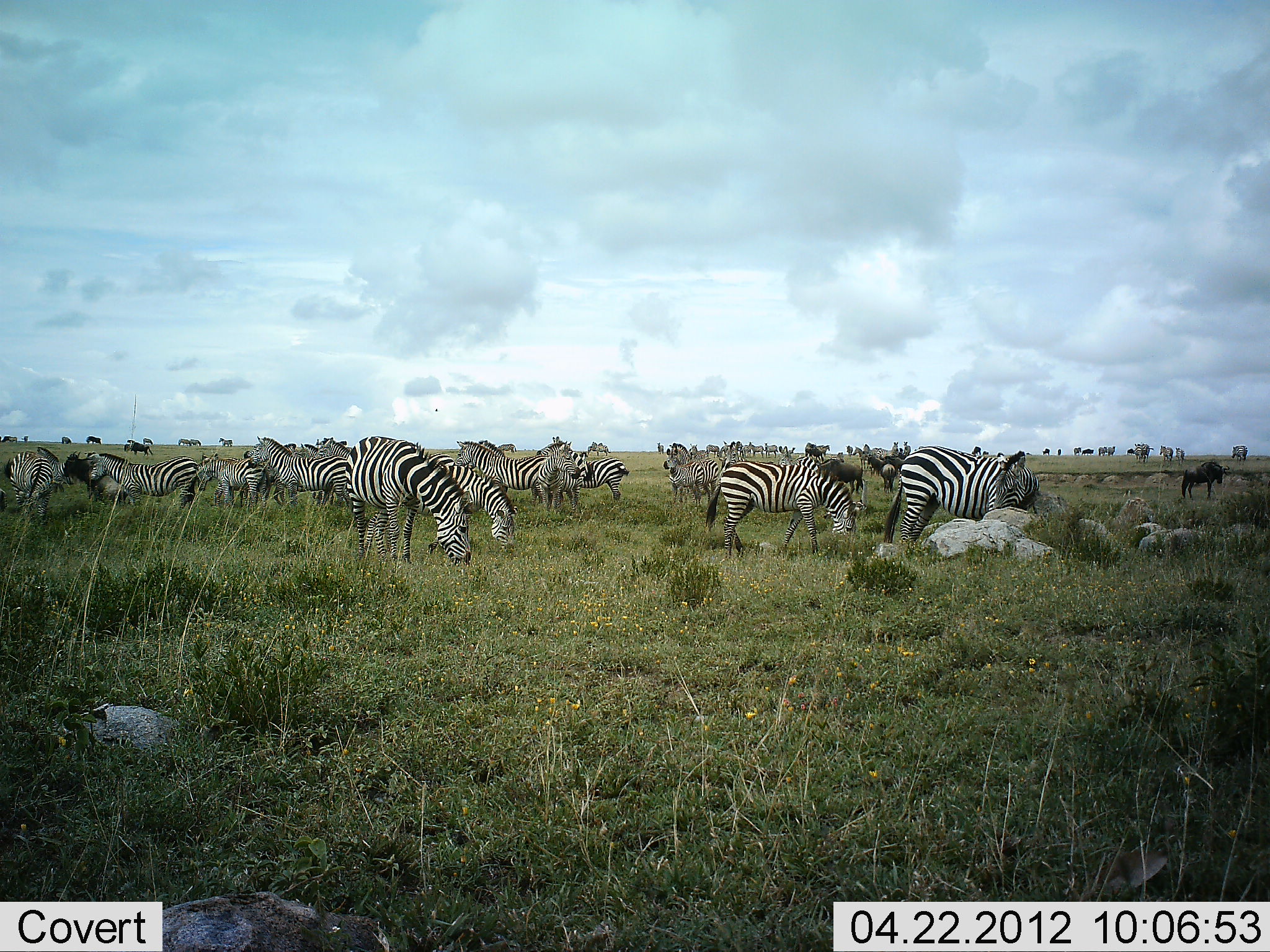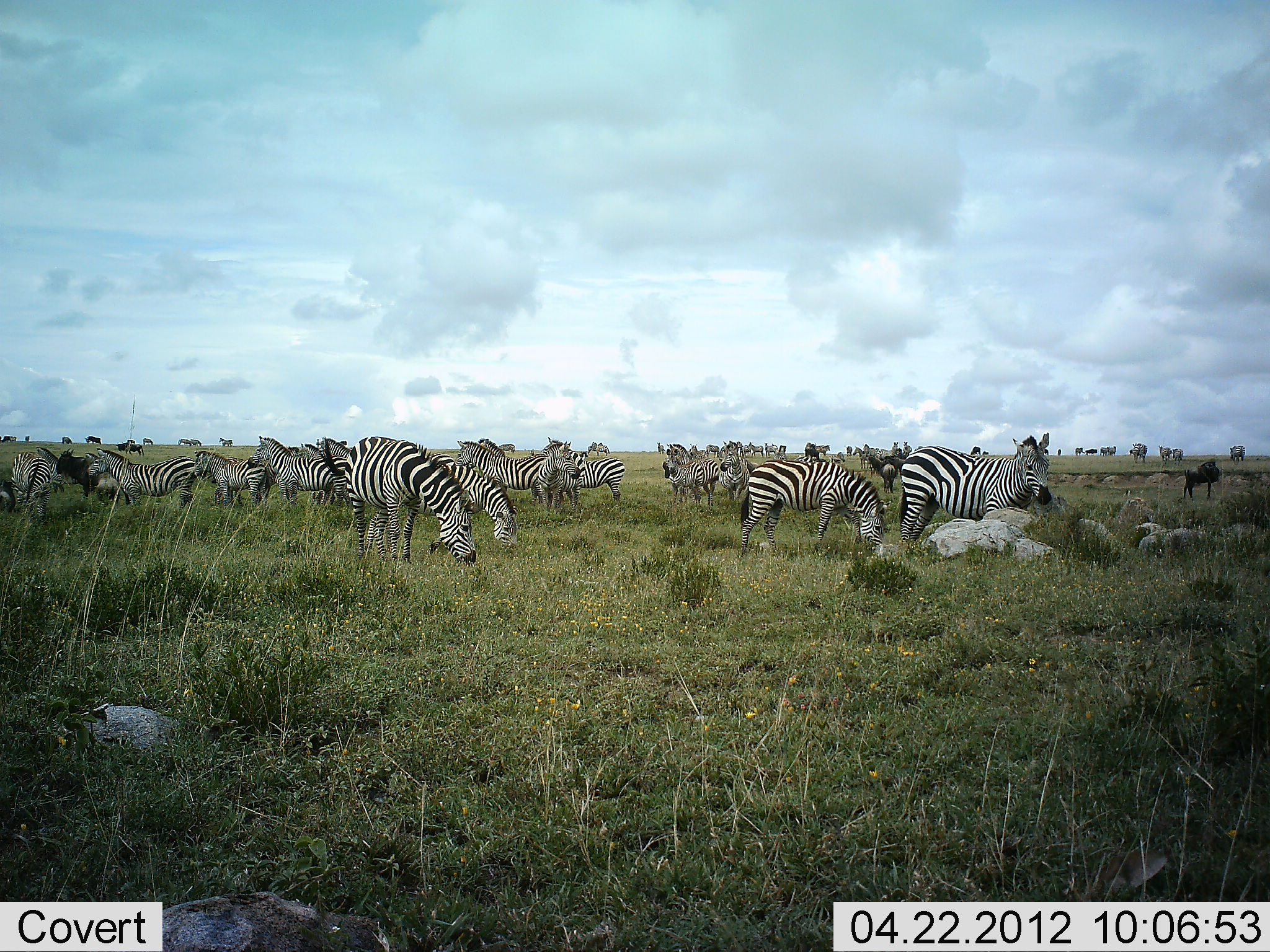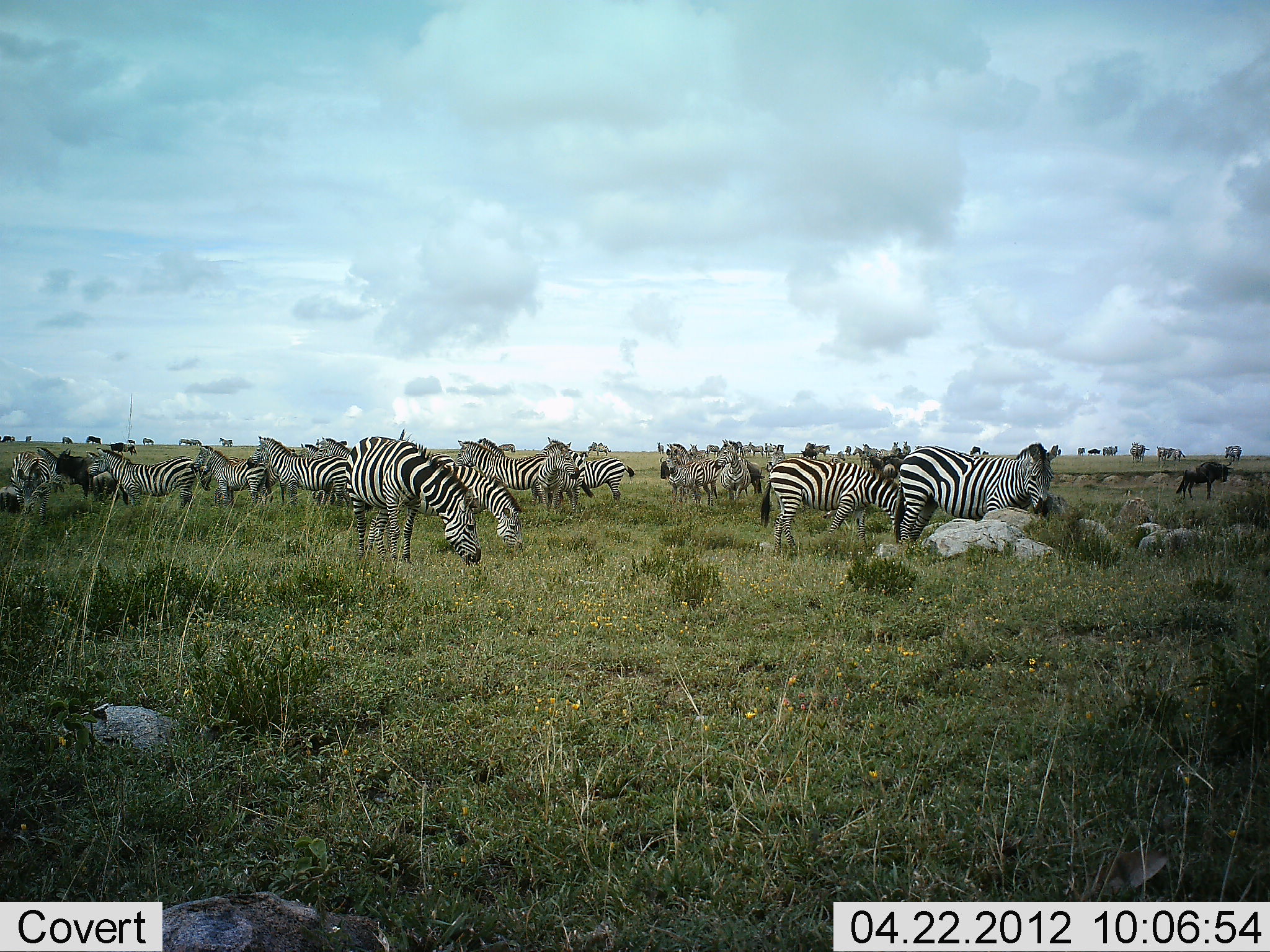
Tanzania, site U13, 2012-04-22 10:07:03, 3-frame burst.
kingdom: Animalia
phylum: Chordata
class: Mammalia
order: Artiodactyla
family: Bovidae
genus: Connochaetes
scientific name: Connochaetes taurinus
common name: blue wildebeest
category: wildebeest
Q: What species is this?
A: Wildebeest (blue wildebeest) (Connochaetes taurinus).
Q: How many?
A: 8.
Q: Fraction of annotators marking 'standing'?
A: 71%.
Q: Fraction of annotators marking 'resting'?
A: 0%.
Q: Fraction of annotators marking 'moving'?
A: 36%.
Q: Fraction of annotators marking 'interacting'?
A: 0%.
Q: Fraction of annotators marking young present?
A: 0%.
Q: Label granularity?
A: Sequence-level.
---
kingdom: Animalia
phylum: Chordata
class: Mammalia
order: Perissodactyla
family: Equidae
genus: Equus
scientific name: Equus quagga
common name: plains zebra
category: zebra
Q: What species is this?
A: Zebra (plains zebra) (Equus quagga).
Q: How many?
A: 11-50.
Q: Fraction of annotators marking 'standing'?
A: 79%.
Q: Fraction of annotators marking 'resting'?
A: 4%.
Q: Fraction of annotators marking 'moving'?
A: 42%.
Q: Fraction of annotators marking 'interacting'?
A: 8%.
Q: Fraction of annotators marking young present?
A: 0%.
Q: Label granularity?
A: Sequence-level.